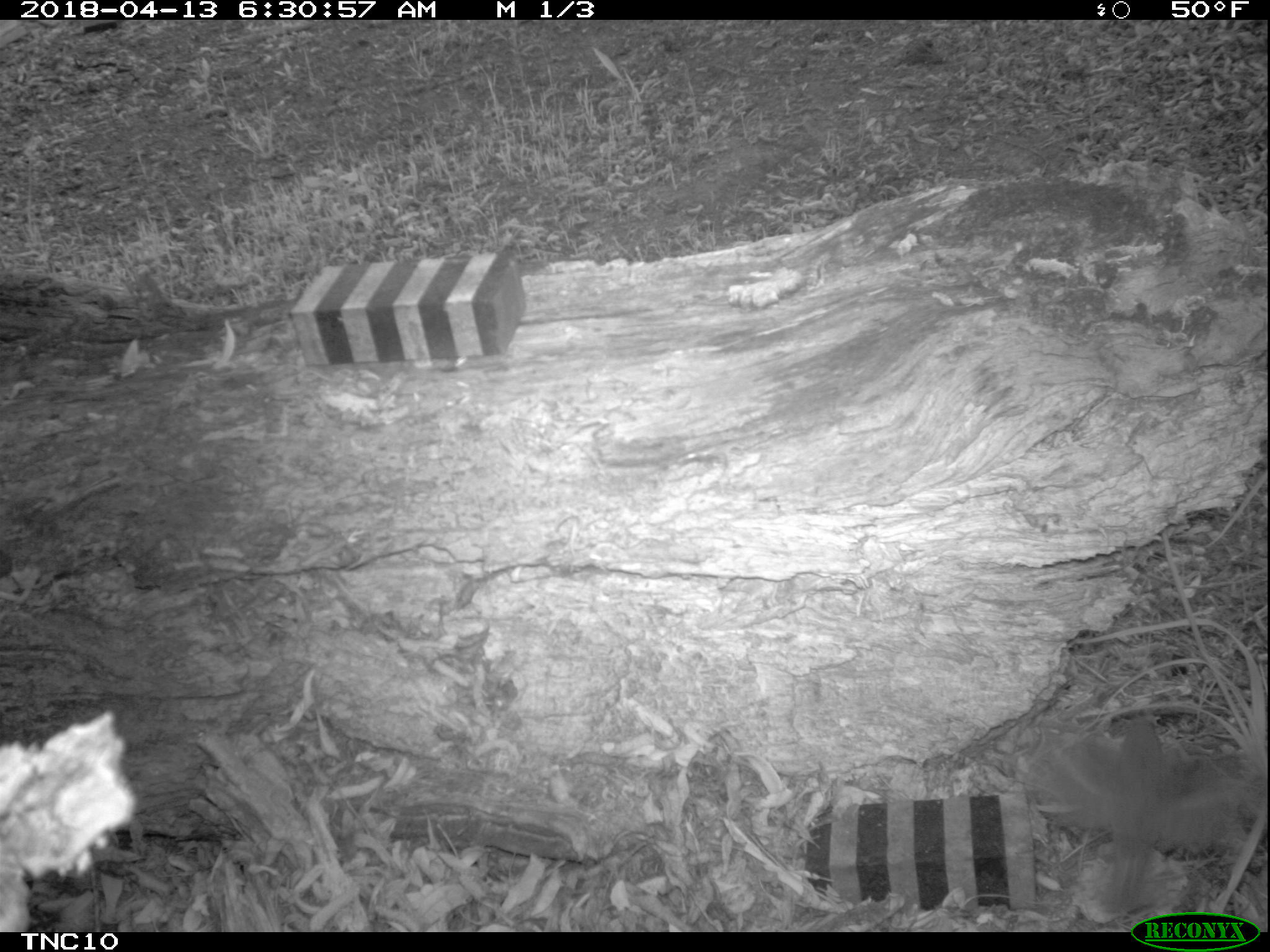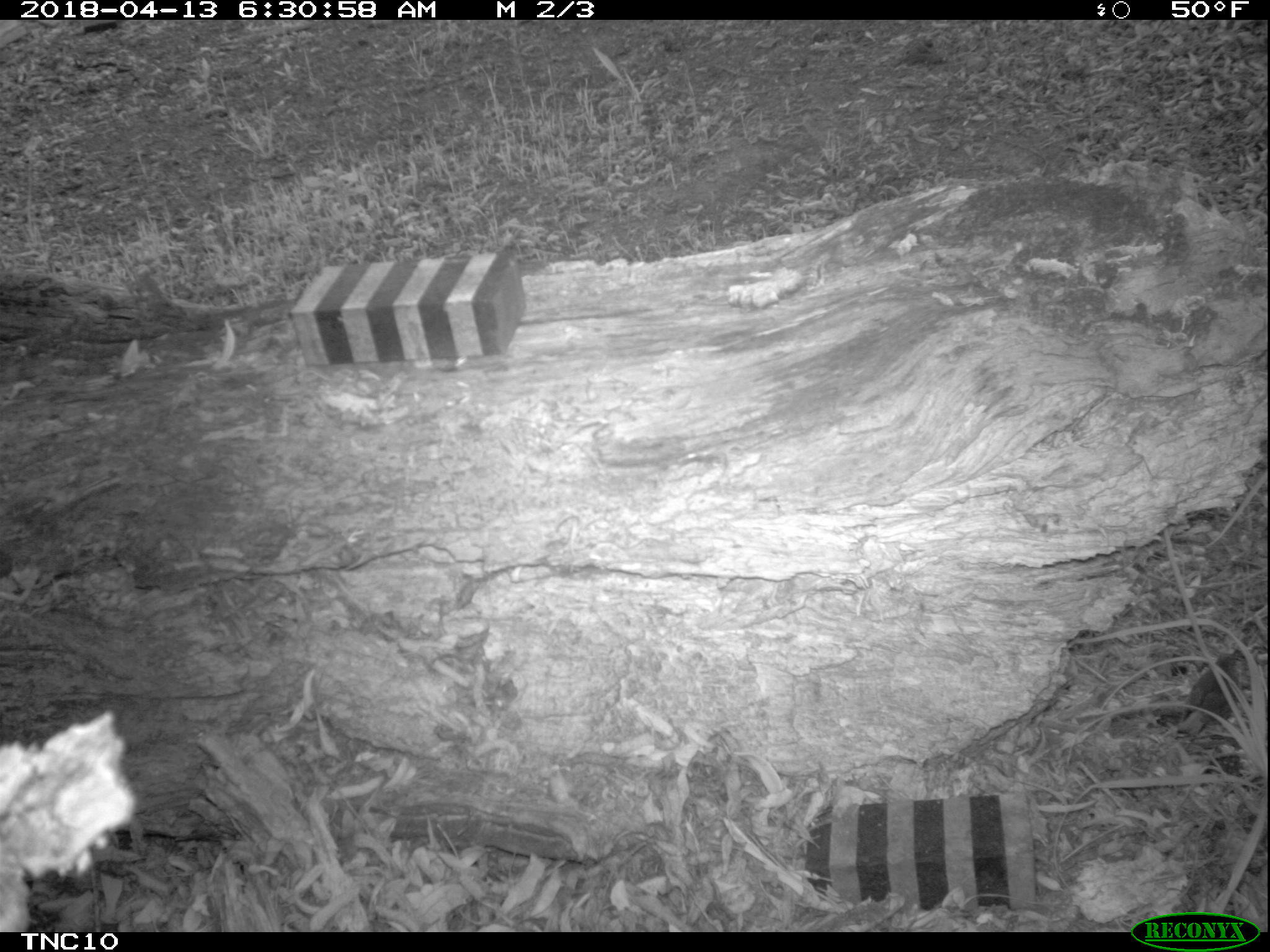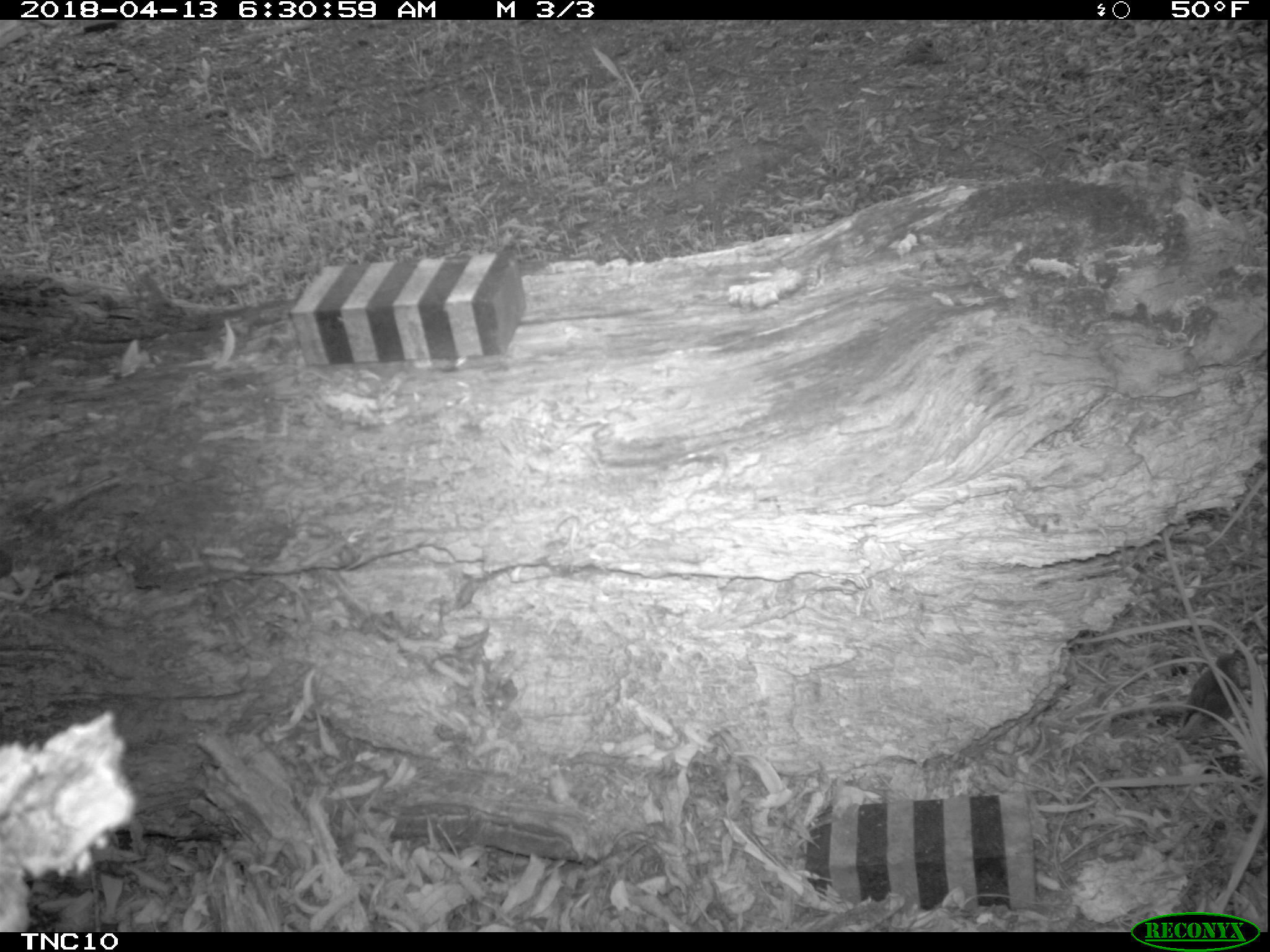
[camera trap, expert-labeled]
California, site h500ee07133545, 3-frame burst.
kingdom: Animalia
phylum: Chordata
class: Aves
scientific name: Aves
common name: bird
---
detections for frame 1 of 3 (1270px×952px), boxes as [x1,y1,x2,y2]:
bird: [1031,715,1259,915]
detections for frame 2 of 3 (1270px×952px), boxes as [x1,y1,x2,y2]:
bird: [1177,653,1245,737]